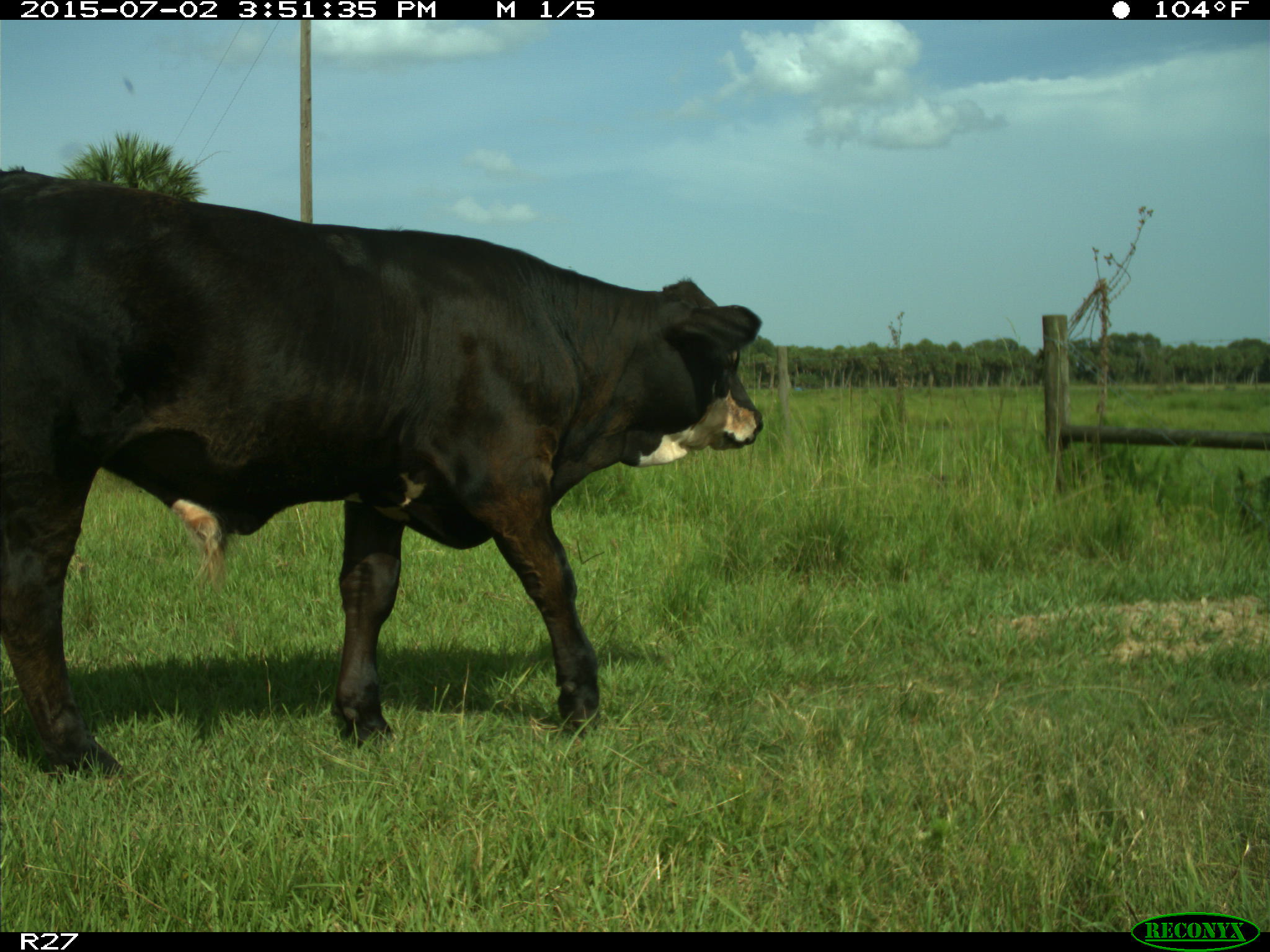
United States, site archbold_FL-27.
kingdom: Animalia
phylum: Chordata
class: Mammalia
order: Artiodactyla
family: Bovidae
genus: Bos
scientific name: Bos taurus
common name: domestic cow